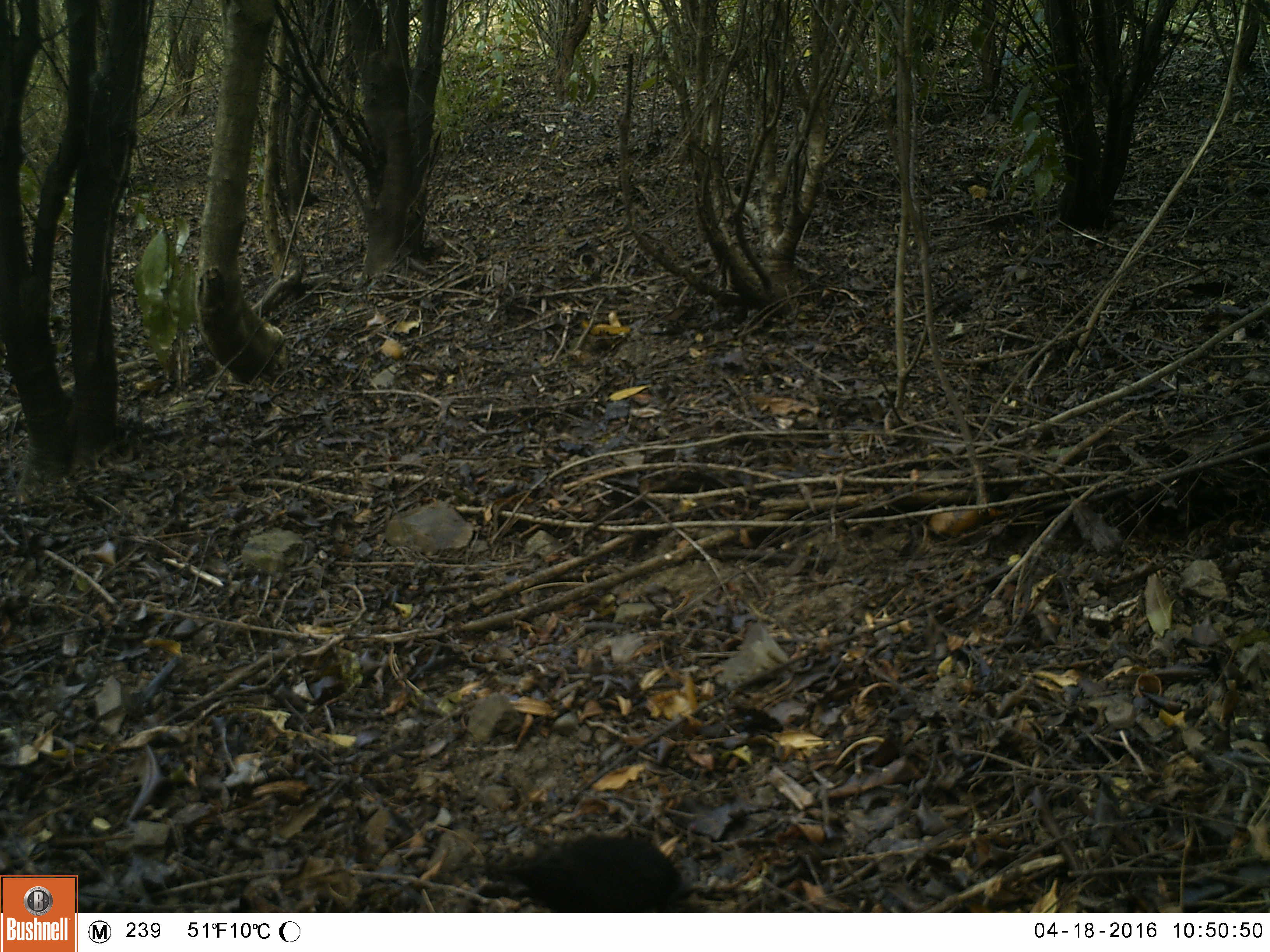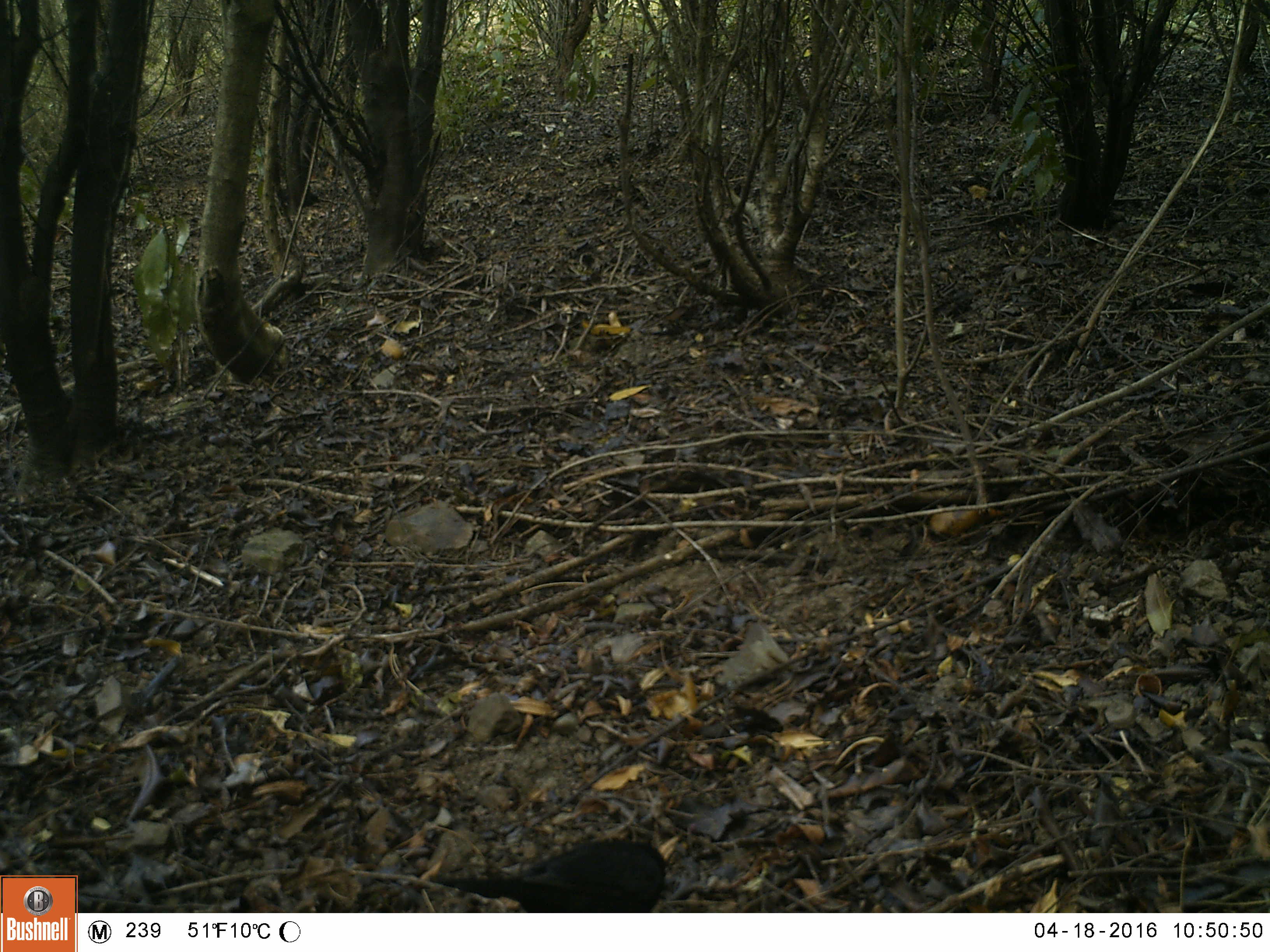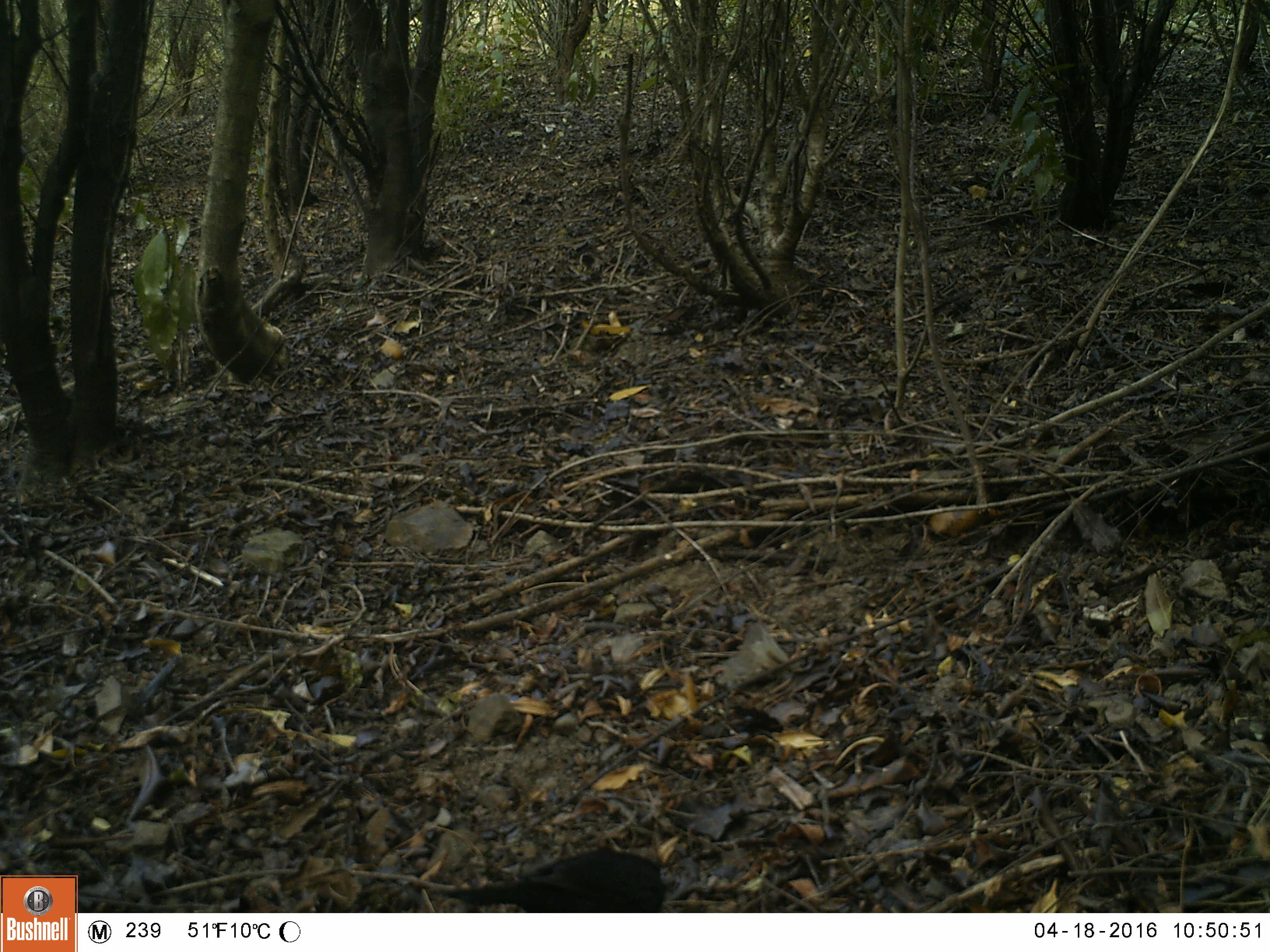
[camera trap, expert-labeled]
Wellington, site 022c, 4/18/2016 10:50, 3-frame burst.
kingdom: Animalia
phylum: Chordata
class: Aves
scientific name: Aves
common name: bird